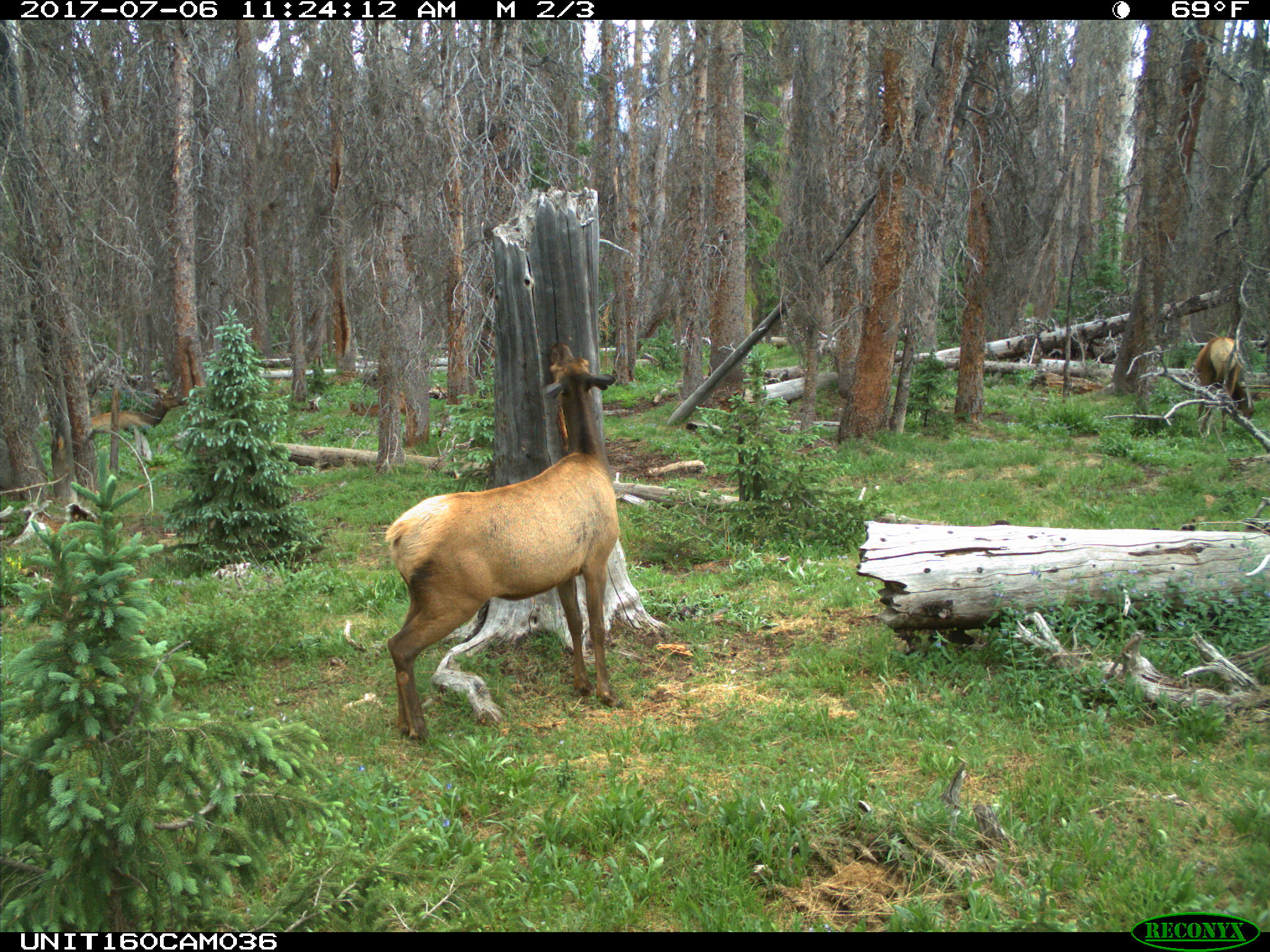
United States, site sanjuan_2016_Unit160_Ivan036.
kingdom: Animalia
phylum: Chordata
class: Mammalia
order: Artiodactyla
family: Cervidae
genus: Cervus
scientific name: Cervus elaphus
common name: red deer